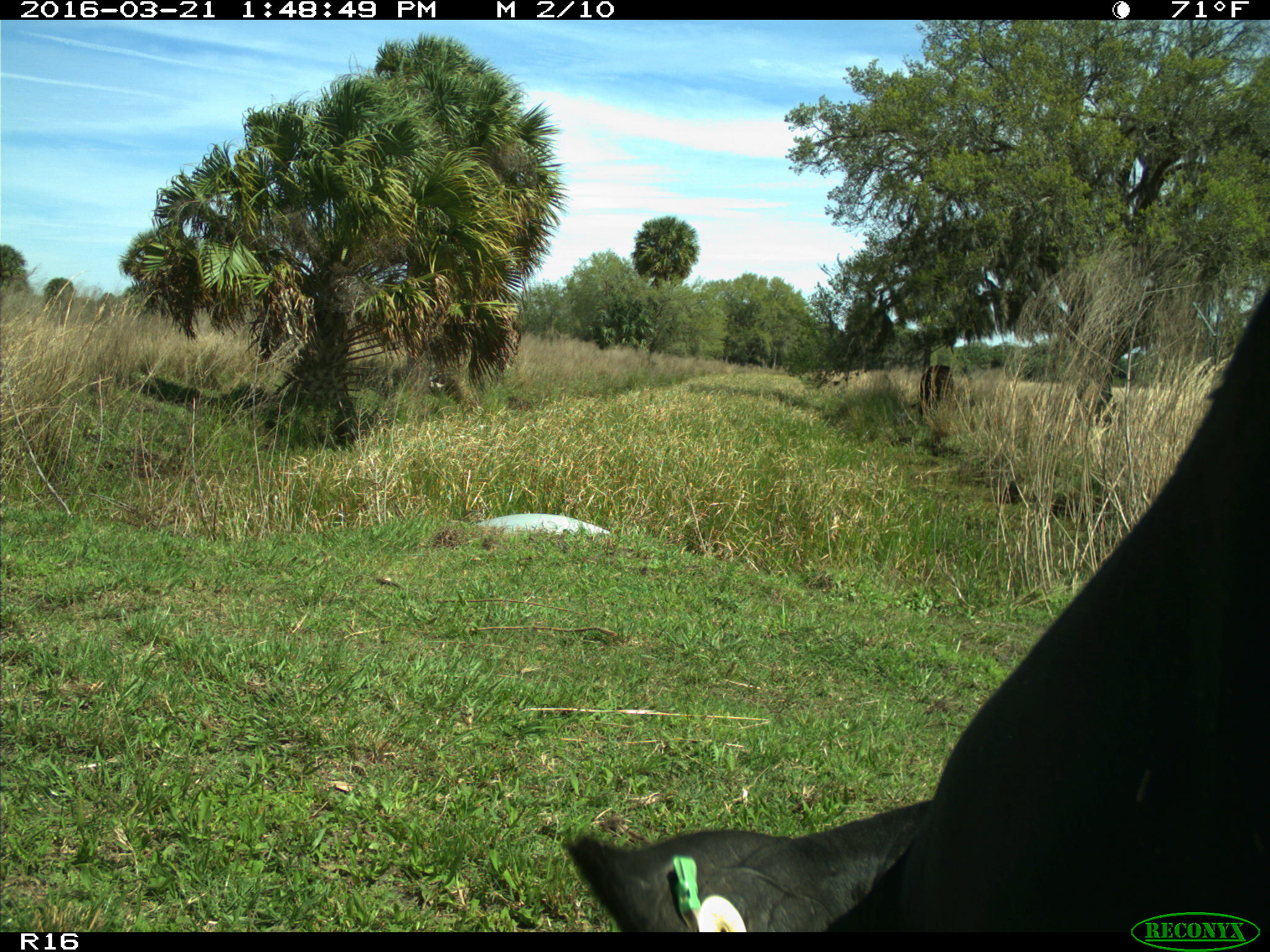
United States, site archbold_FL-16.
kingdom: Animalia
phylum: Chordata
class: Mammalia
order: Artiodactyla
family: Bovidae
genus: Bos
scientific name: Bos taurus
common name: domestic cow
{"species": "Bos taurus (domestic cow)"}